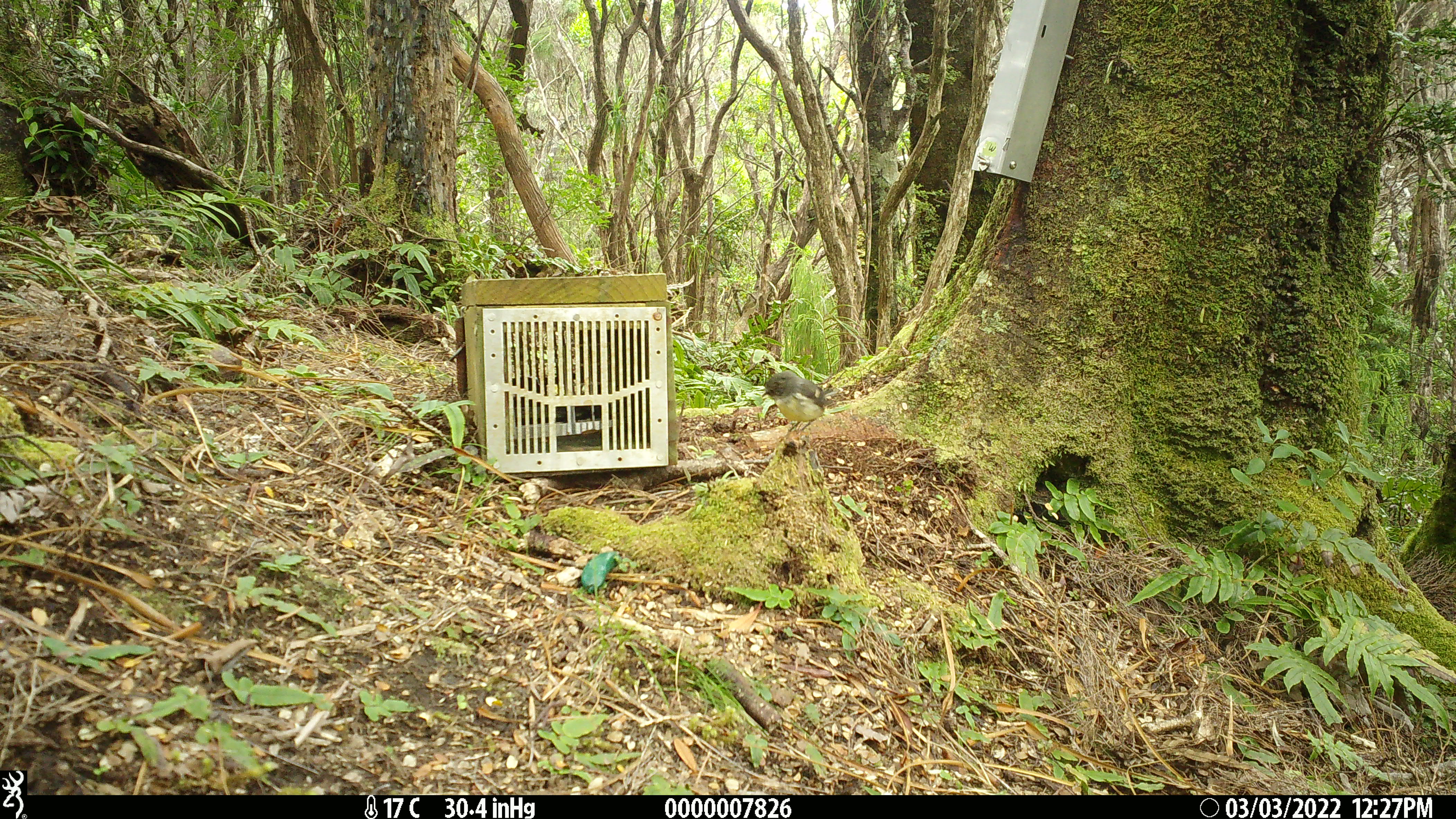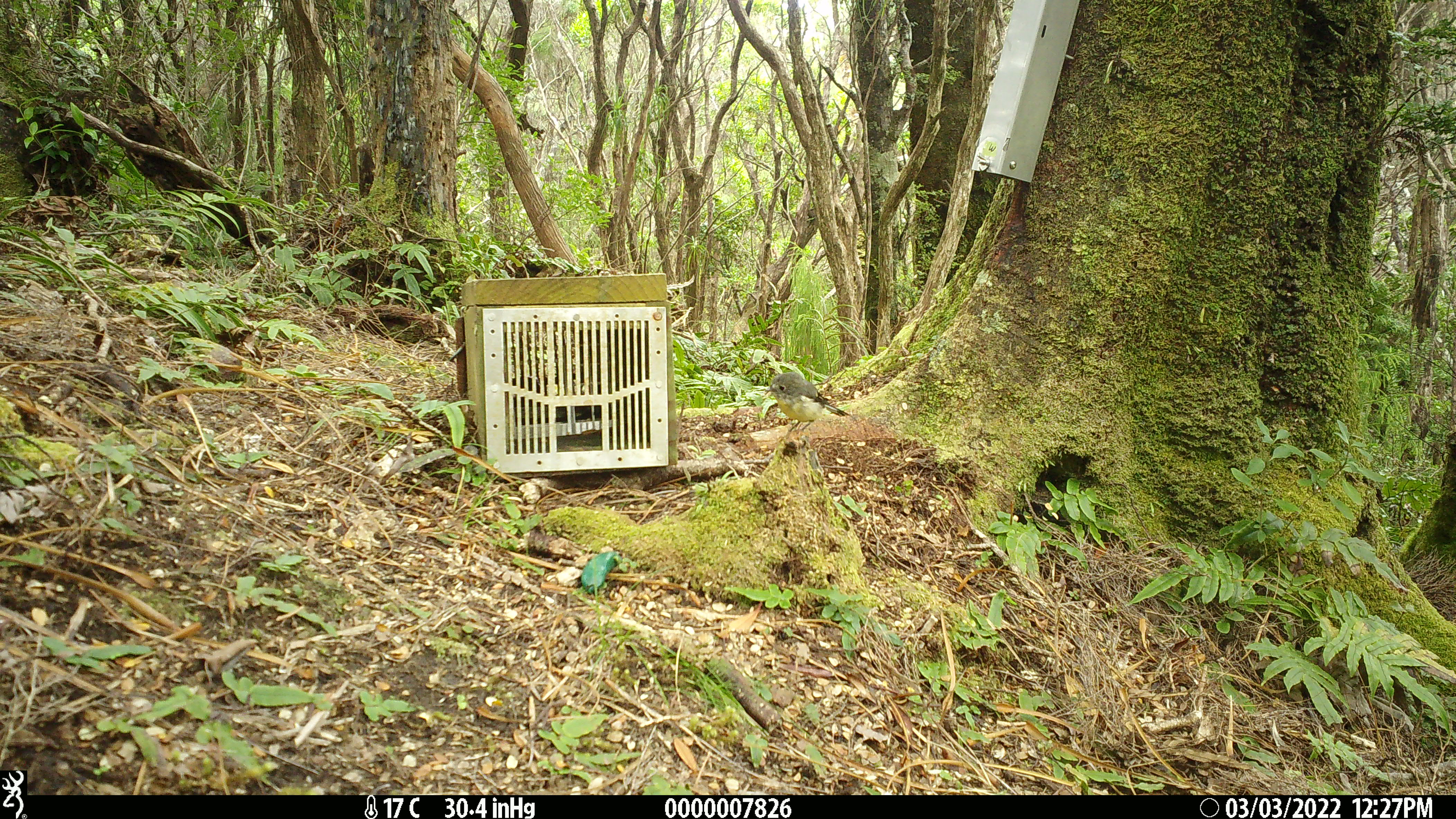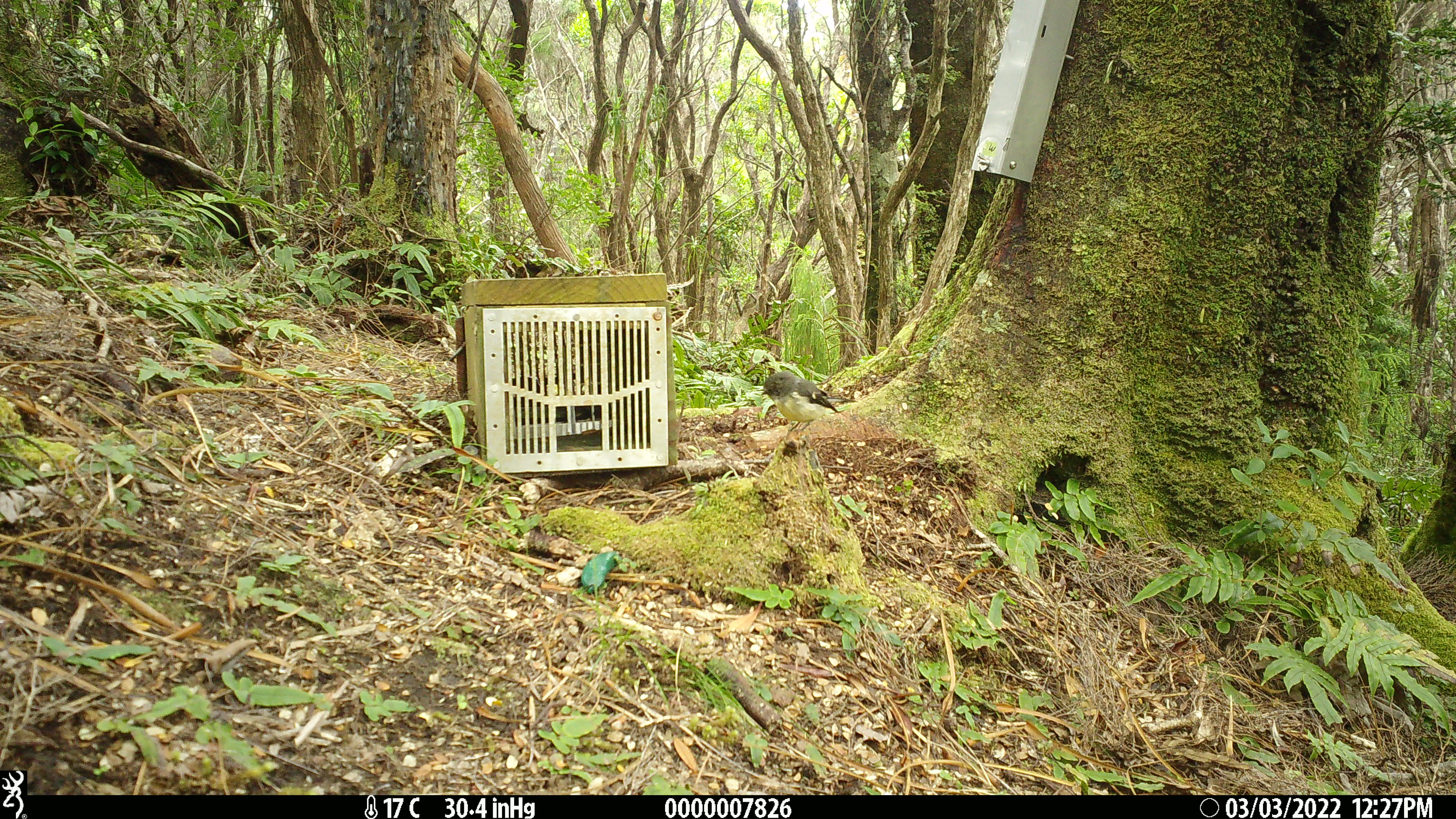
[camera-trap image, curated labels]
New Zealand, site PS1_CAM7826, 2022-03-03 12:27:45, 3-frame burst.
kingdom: Animalia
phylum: Chordata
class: Aves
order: Passeriformes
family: Petroicidae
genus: Petroica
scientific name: Petroica macrocephala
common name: tomtit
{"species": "tomtit (Petroica macrocephala)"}